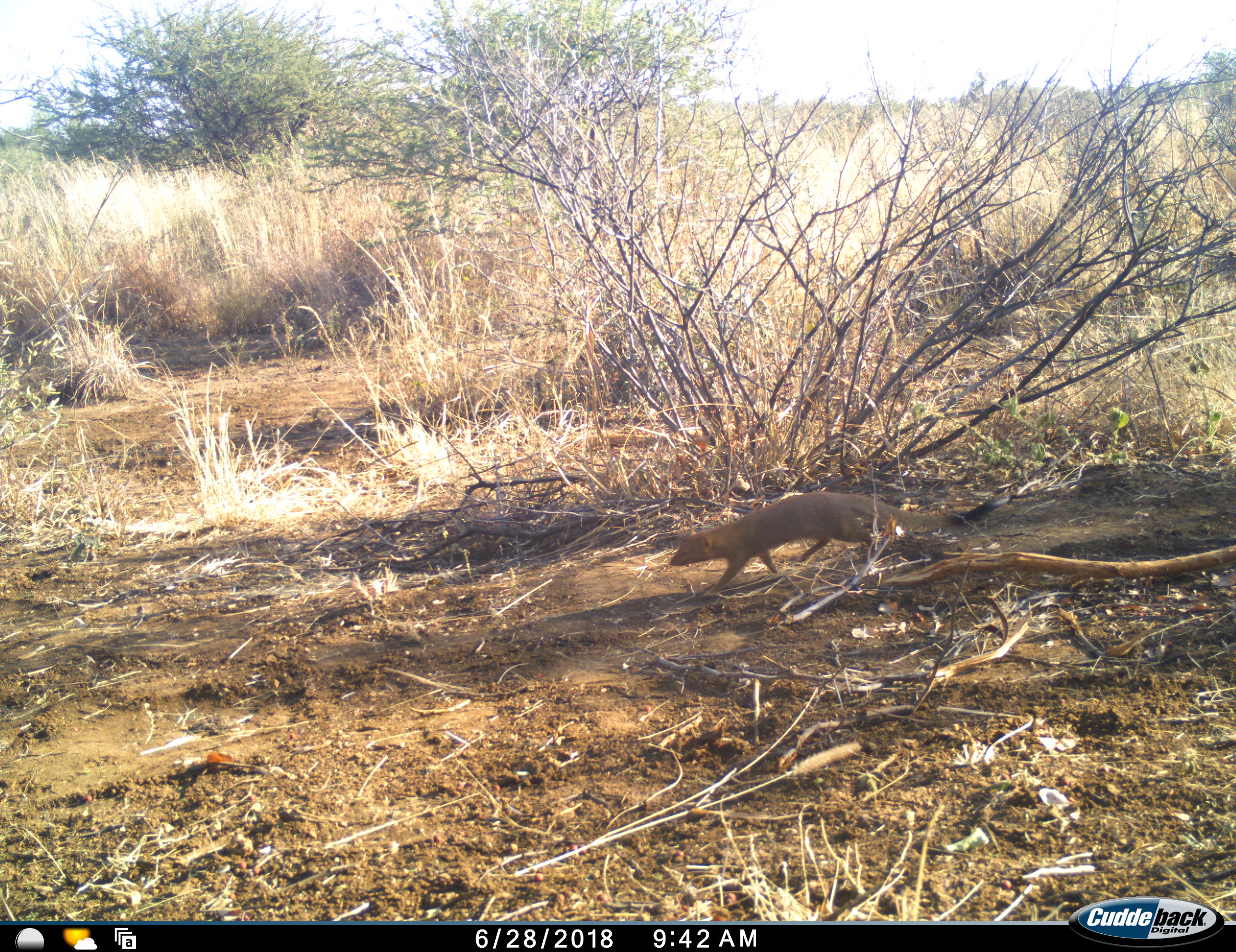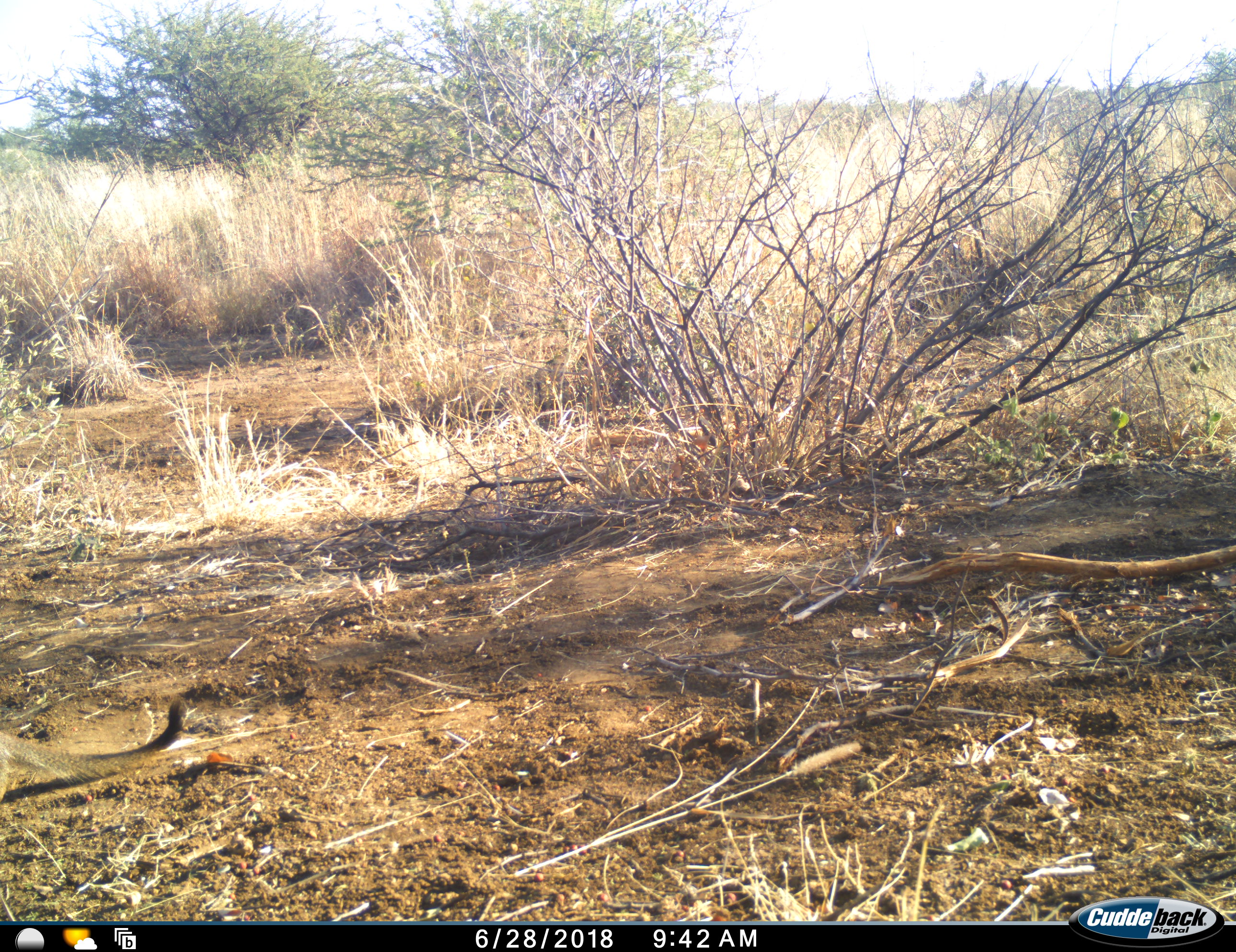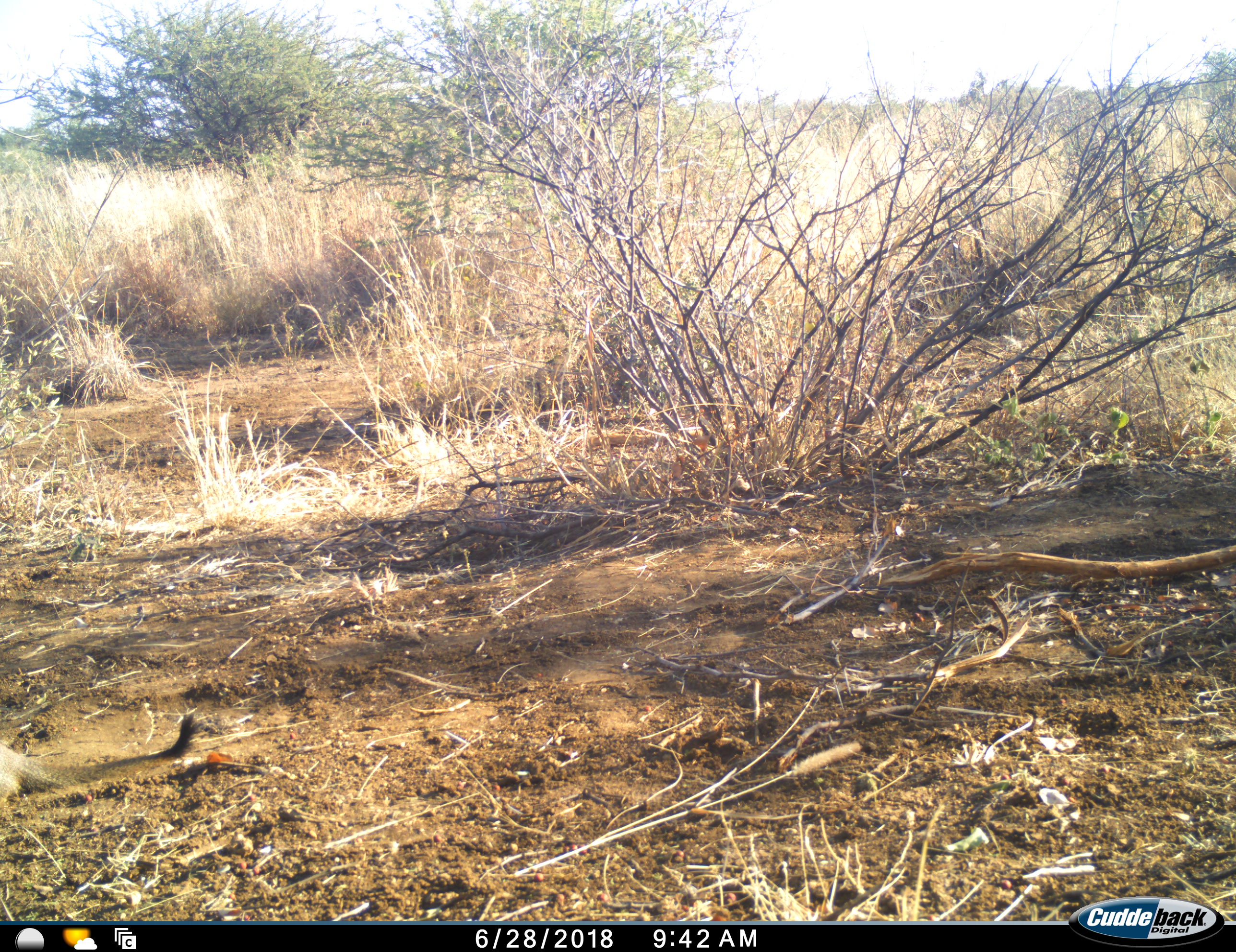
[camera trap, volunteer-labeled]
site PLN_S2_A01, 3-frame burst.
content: unidentified animal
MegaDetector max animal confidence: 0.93